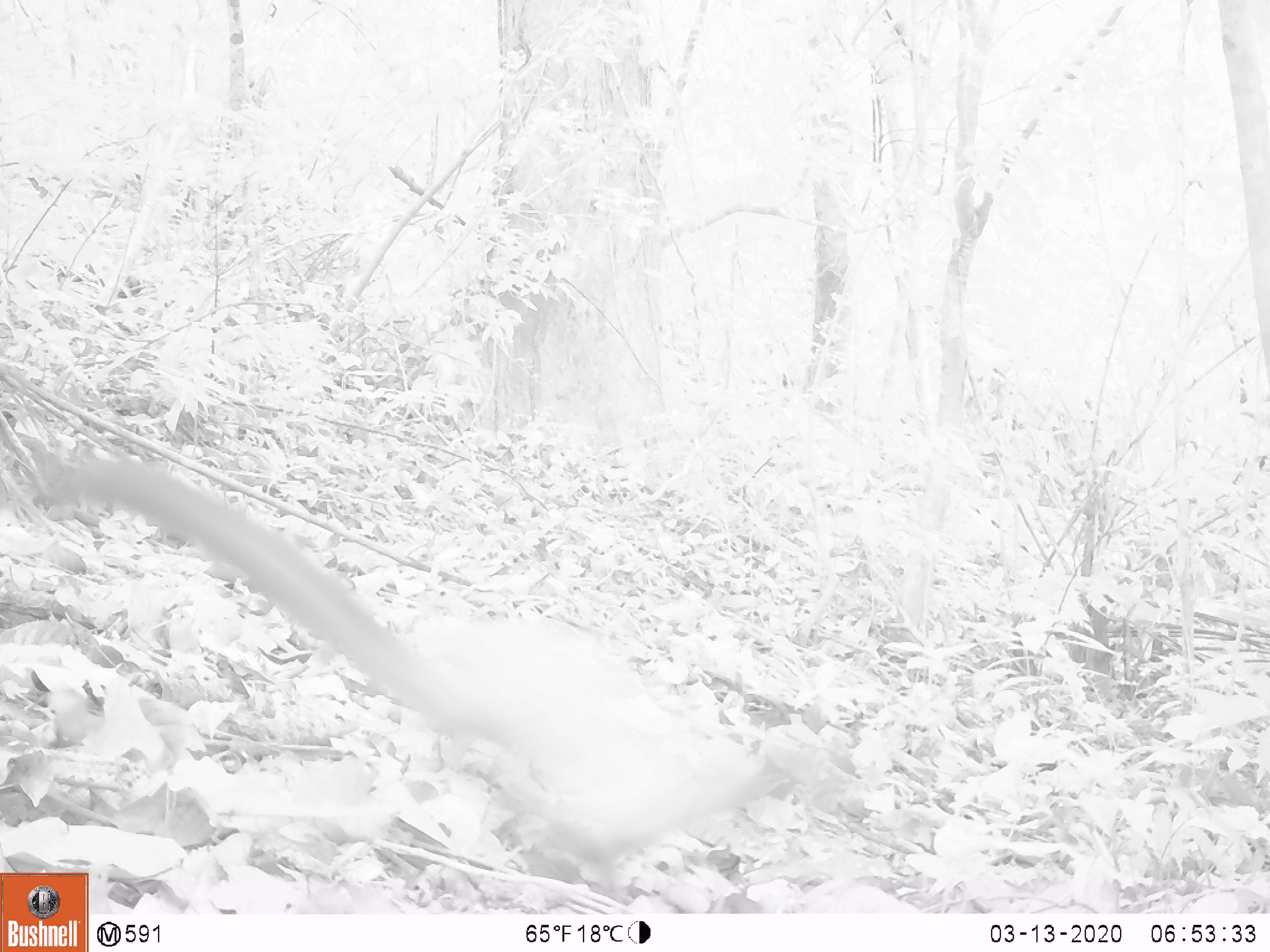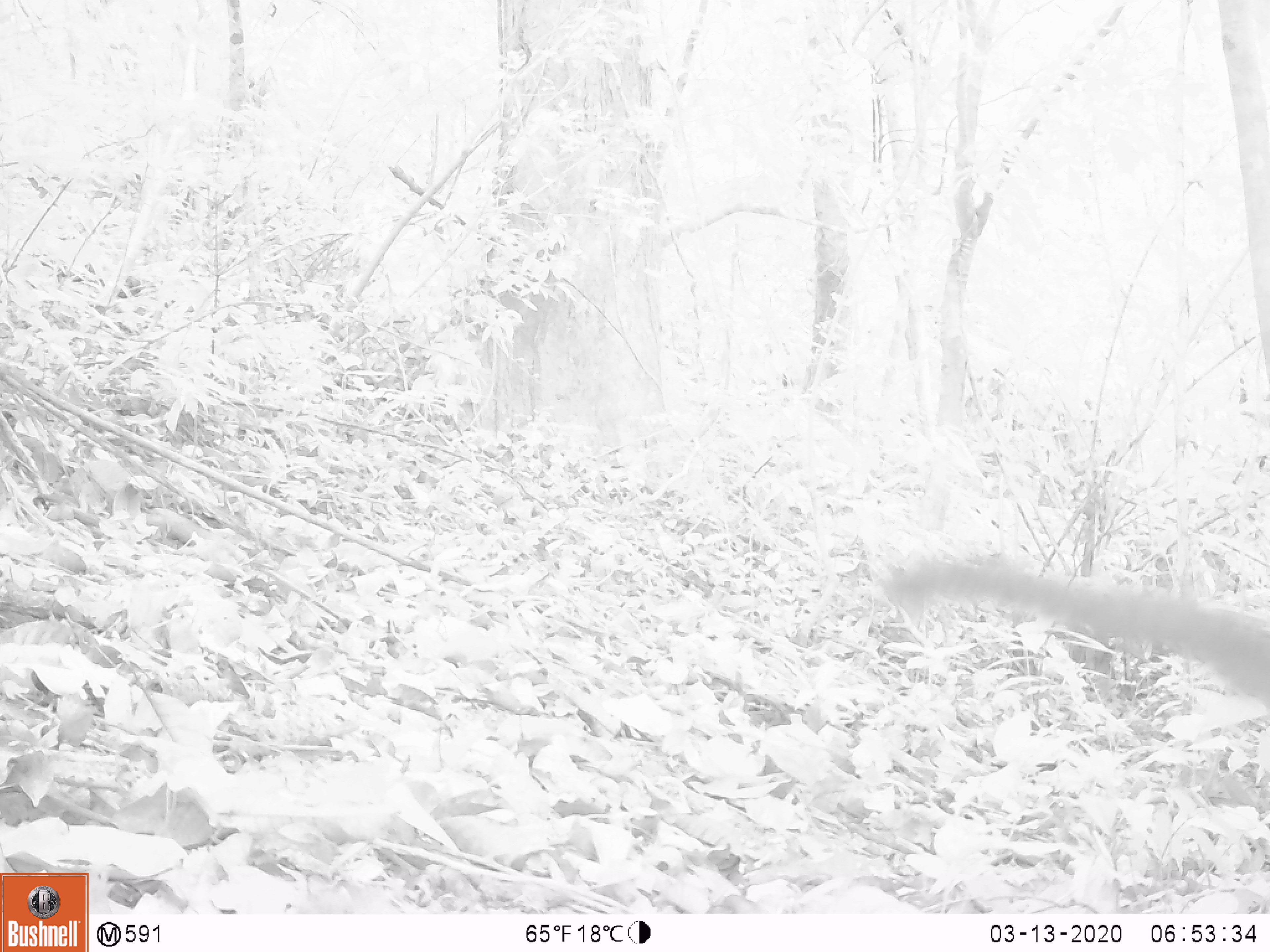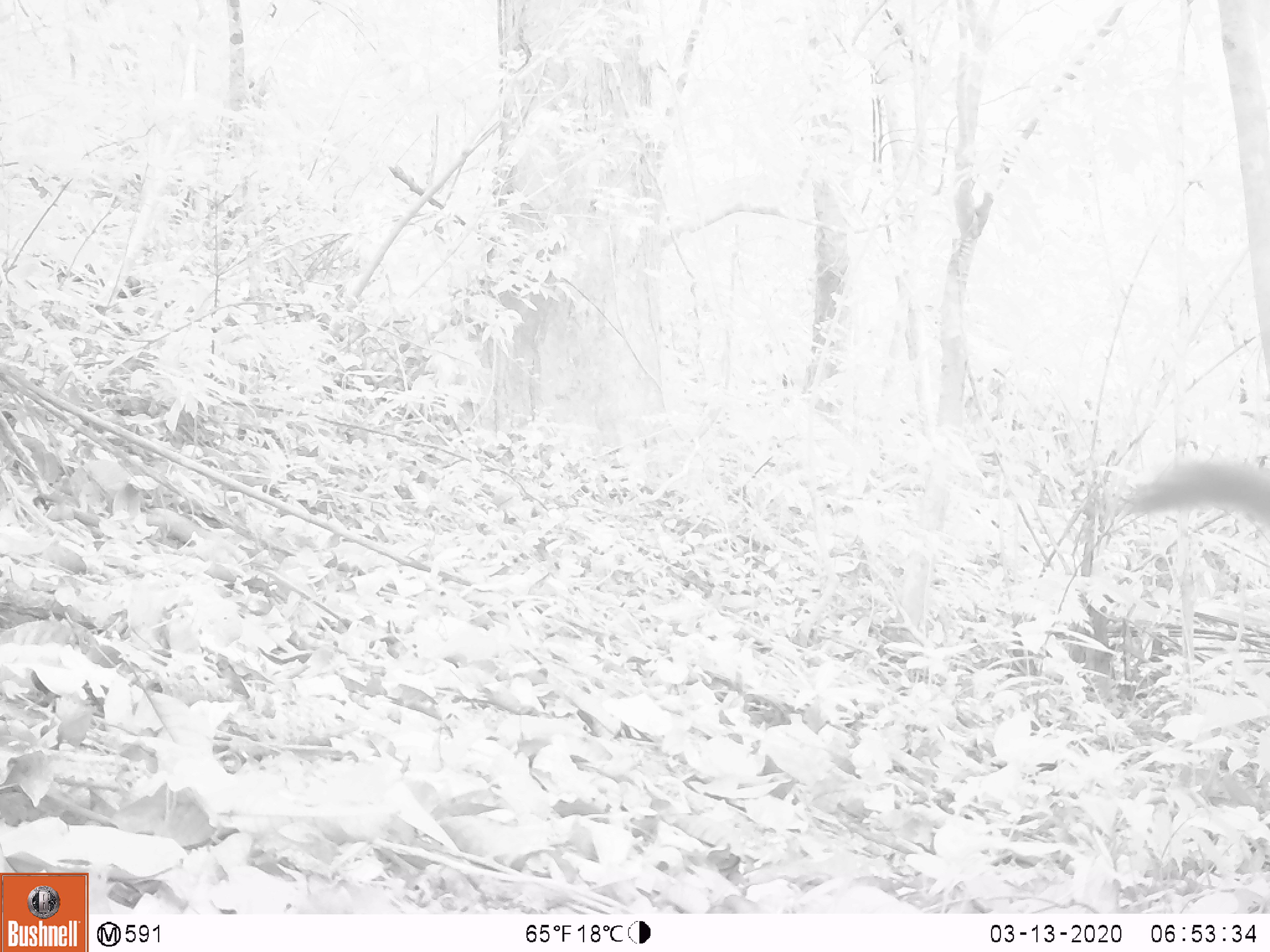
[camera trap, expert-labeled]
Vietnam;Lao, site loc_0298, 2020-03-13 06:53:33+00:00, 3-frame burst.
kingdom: Animalia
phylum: Chordata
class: Mammalia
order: Carnivora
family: Mustelidae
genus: Martes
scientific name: Martes flavigula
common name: yellow-throated marten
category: yellow throated marten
Yellow throated marten (yellow-throated marten) (Martes flavigula). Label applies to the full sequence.